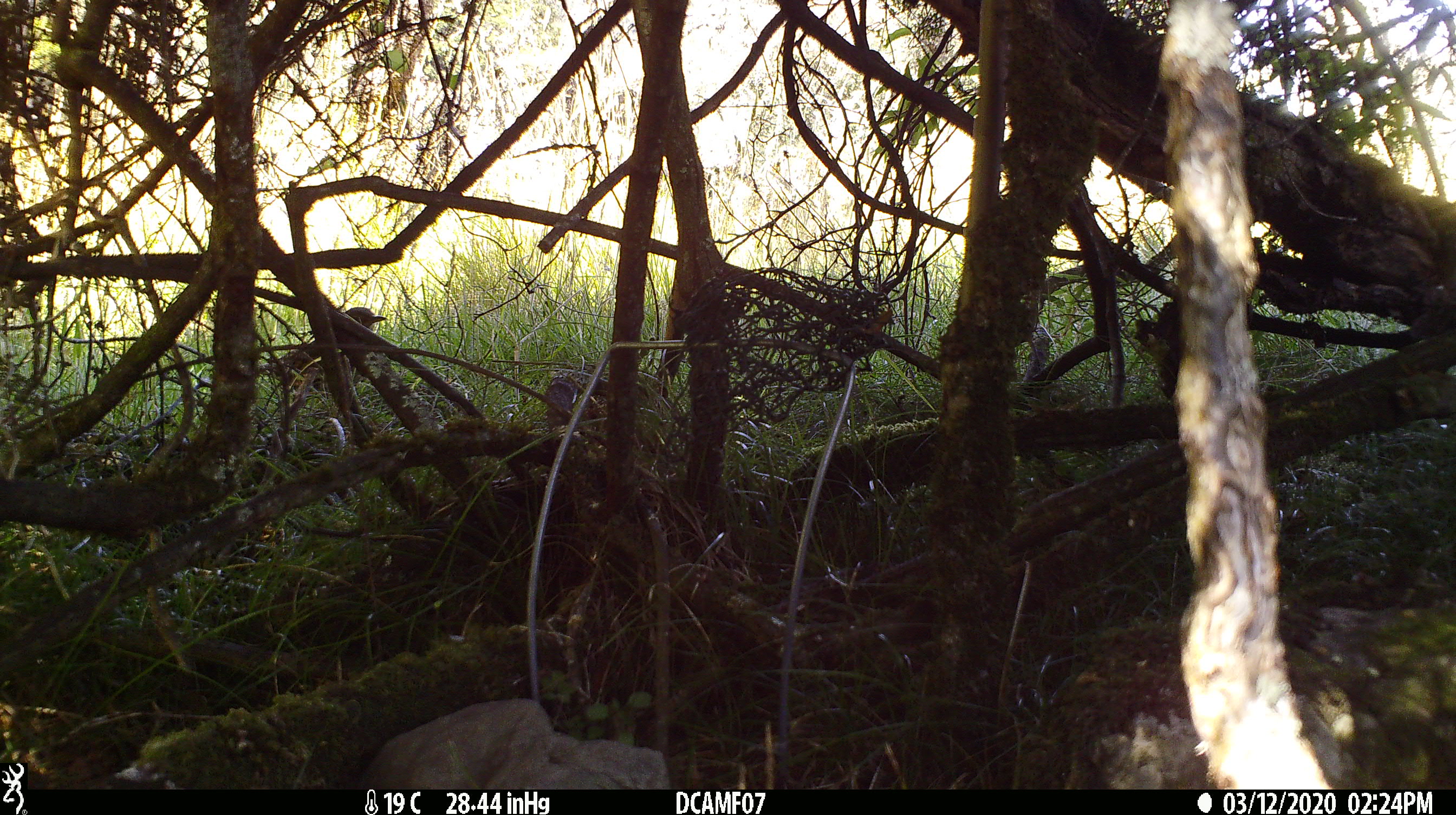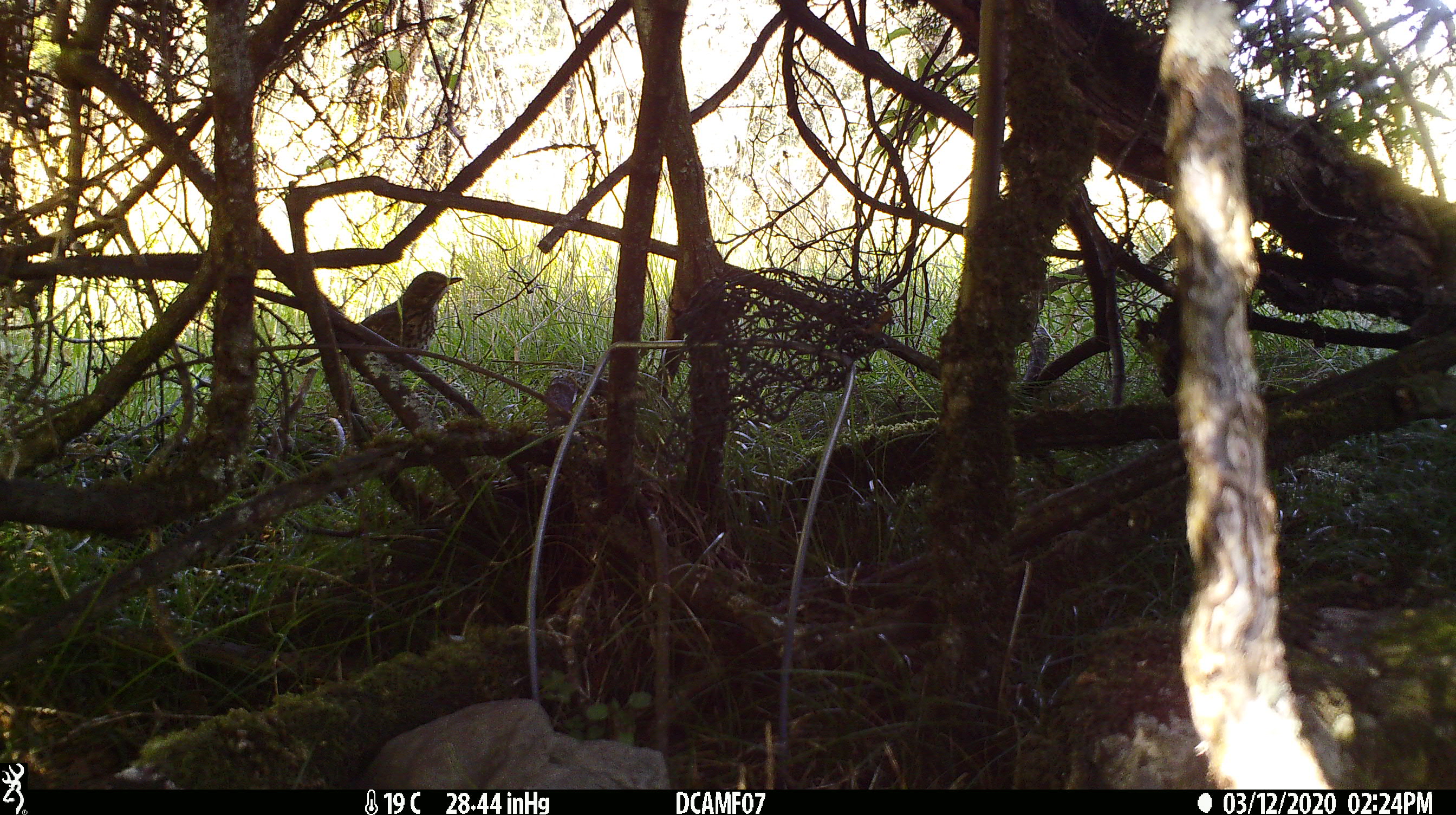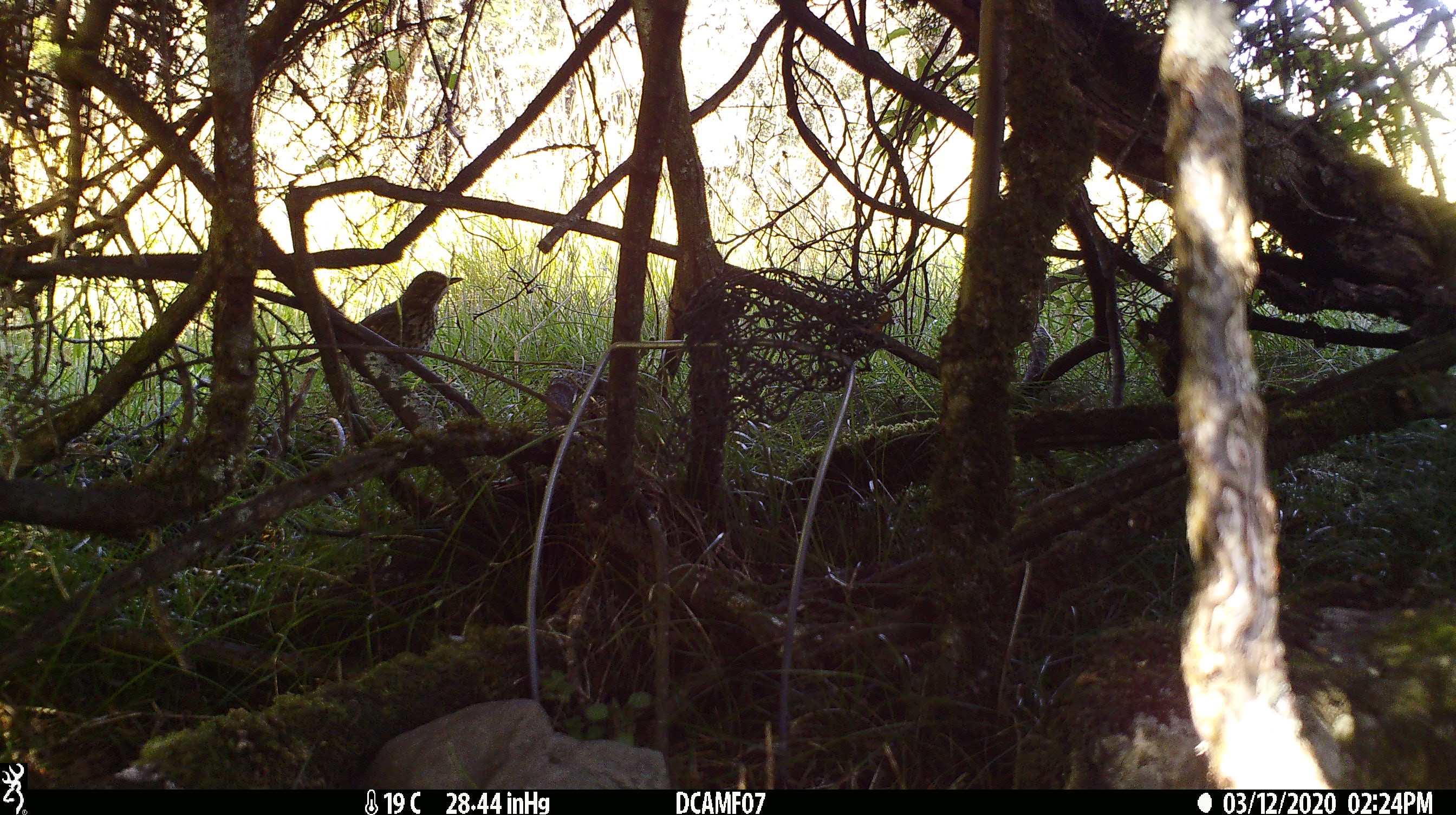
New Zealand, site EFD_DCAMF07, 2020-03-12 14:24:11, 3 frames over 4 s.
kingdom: Animalia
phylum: Chordata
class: Aves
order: Passeriformes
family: Turdidae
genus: Turdus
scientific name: Turdus philomelos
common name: song thrush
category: thrush